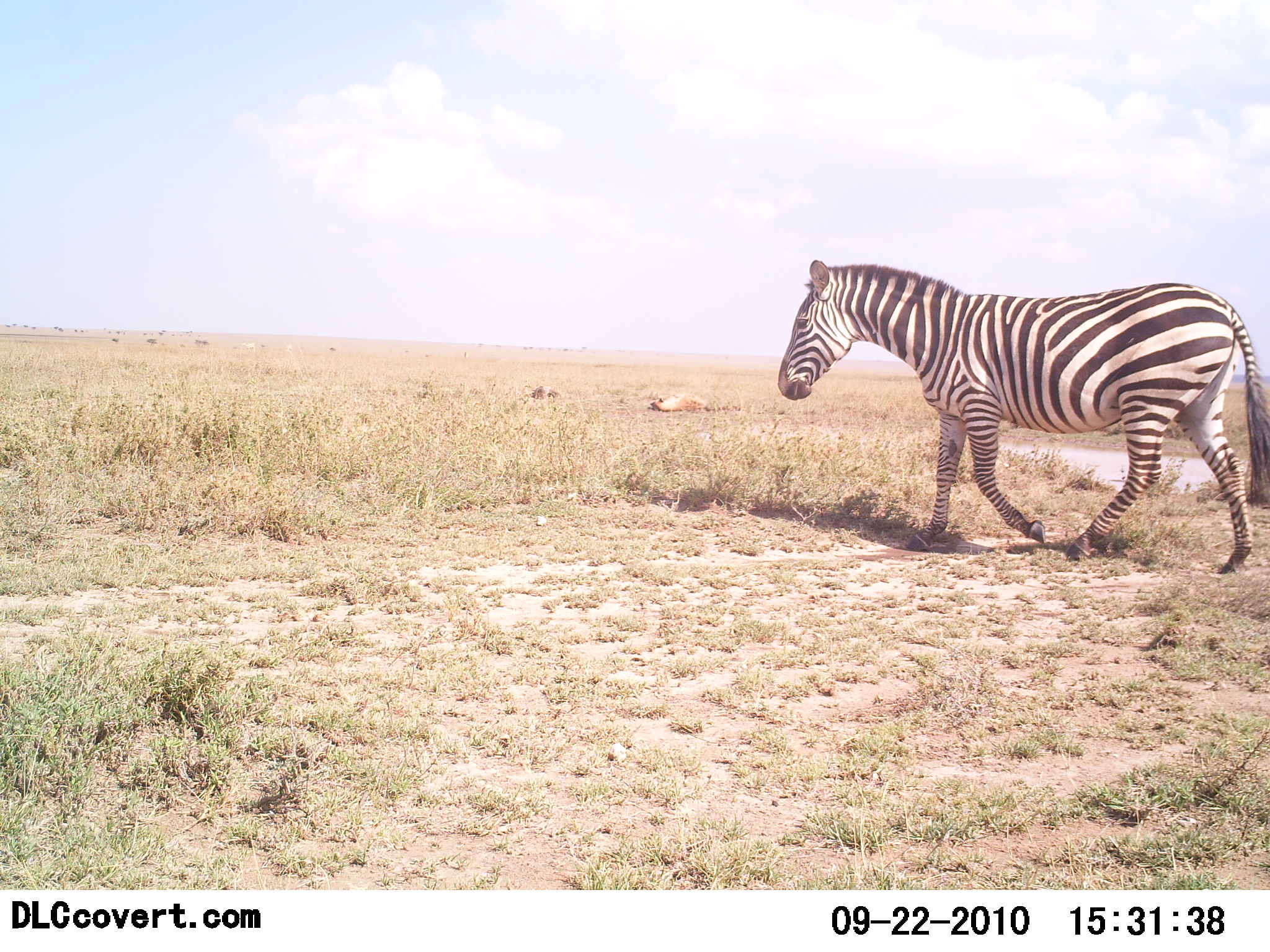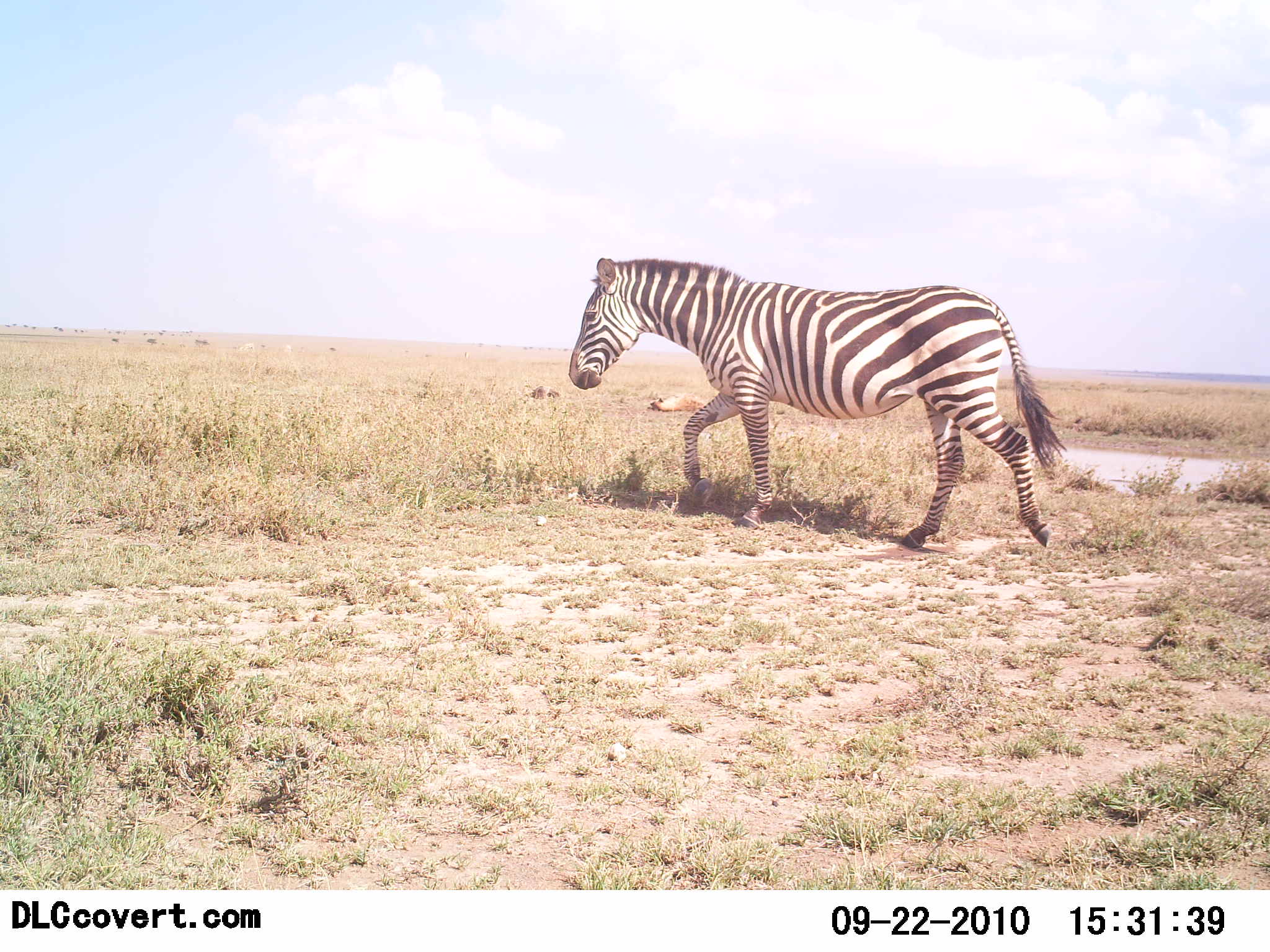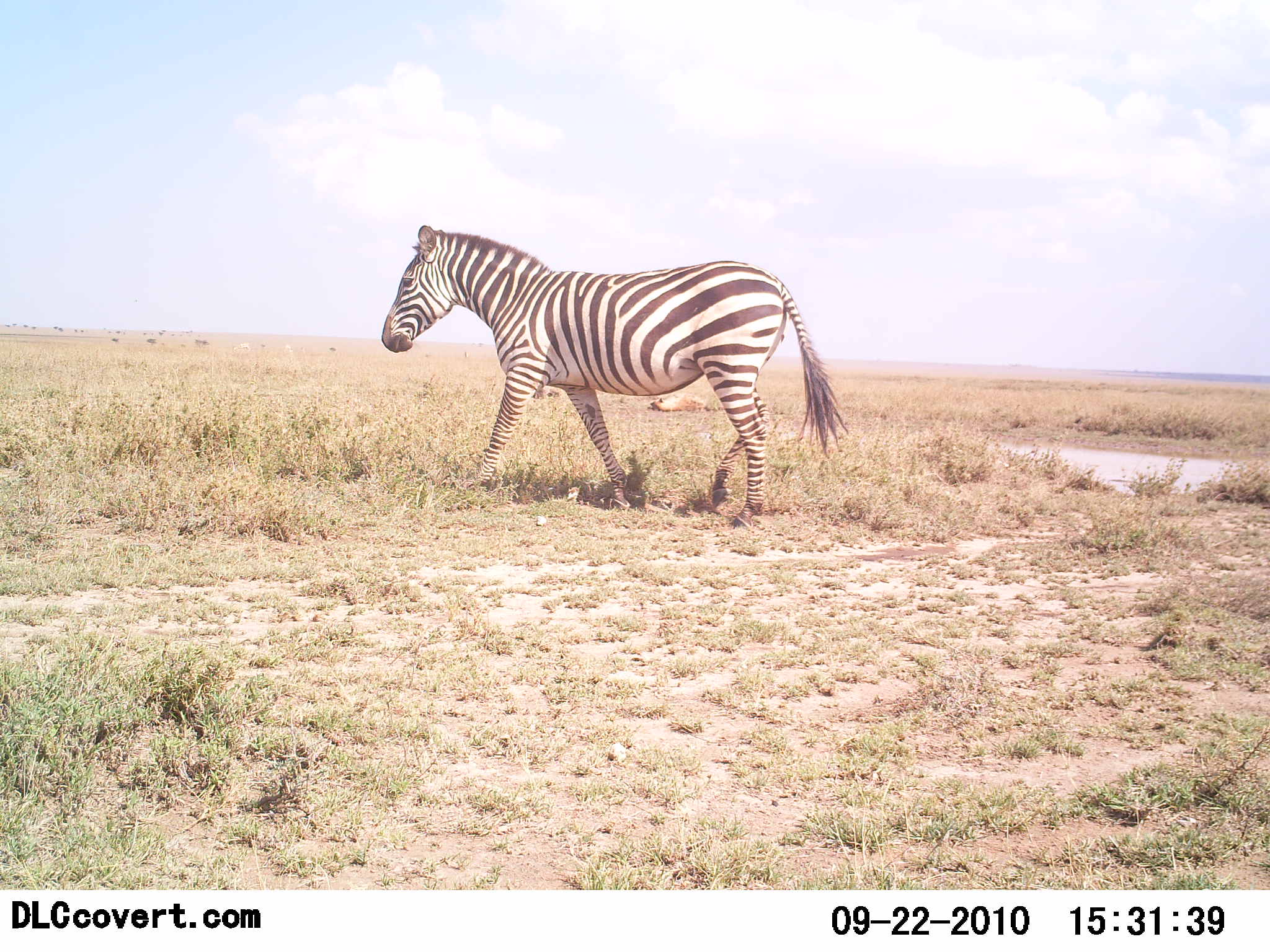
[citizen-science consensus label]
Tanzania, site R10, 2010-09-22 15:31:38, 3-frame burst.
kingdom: Animalia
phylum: Chordata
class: Mammalia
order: Perissodactyla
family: Equidae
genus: Equus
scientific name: Equus quagga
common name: plains zebra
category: zebra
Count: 1.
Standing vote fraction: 0%.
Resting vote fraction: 0%.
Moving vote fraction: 100%.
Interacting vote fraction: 0%.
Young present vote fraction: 0%.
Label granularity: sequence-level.